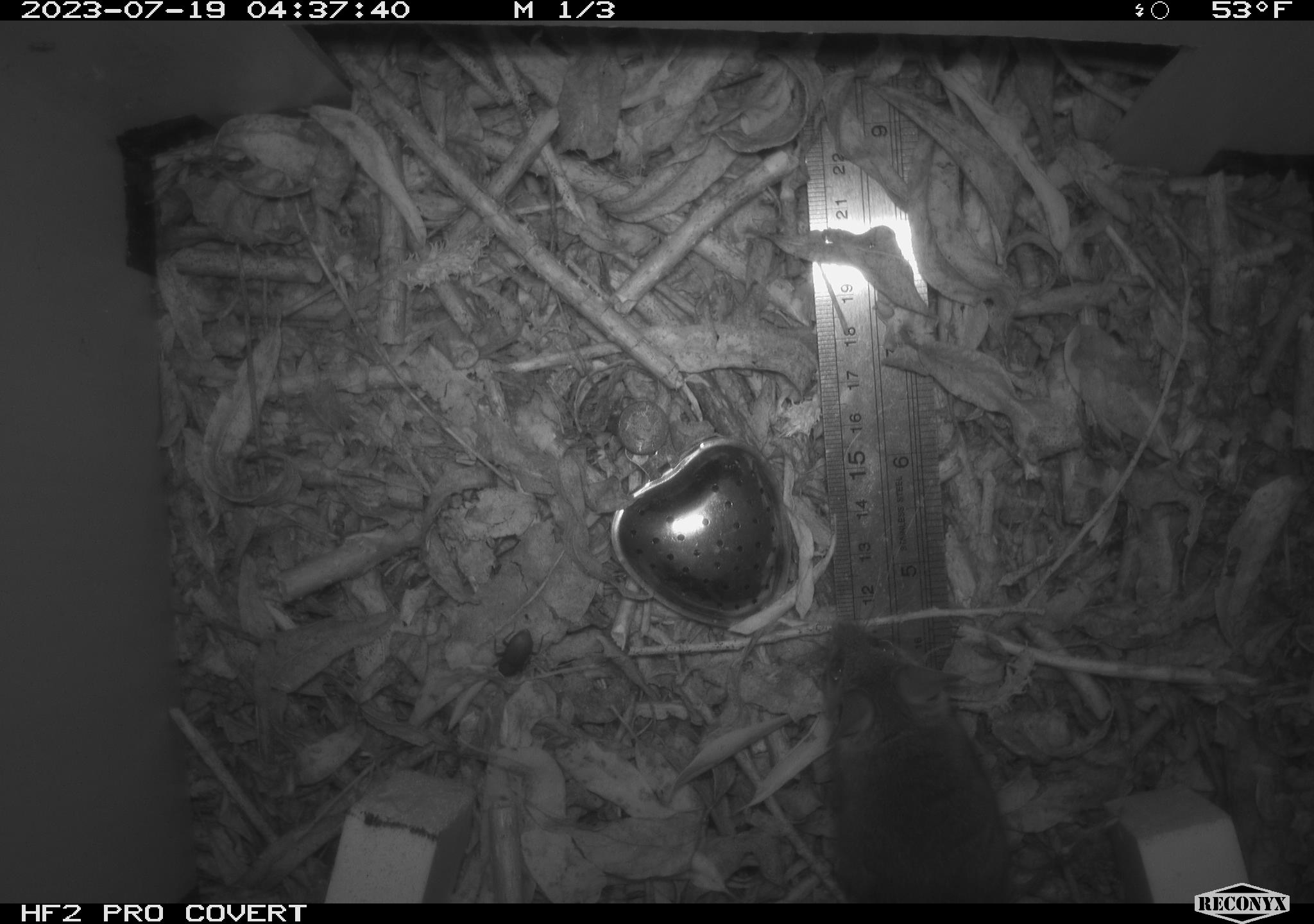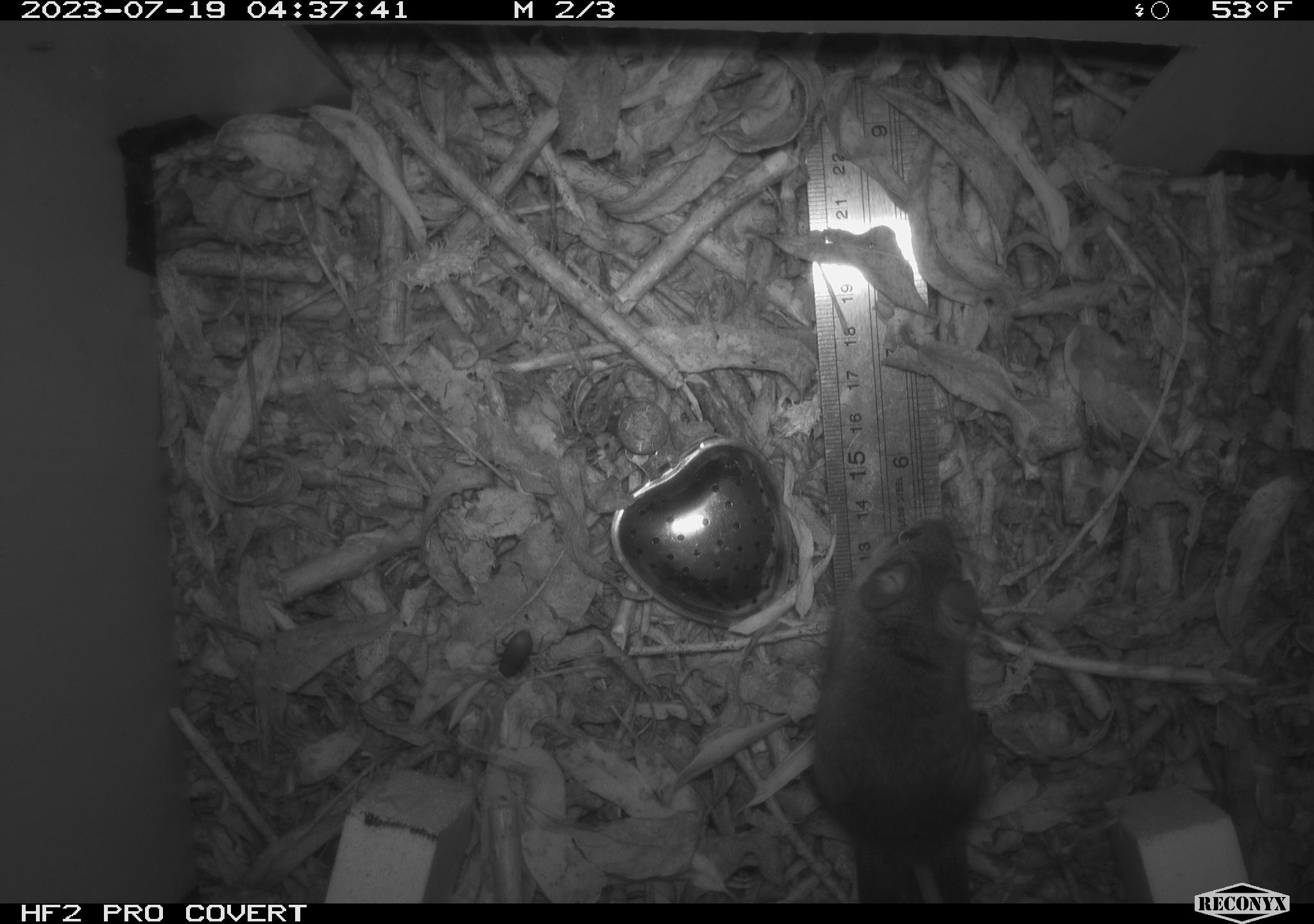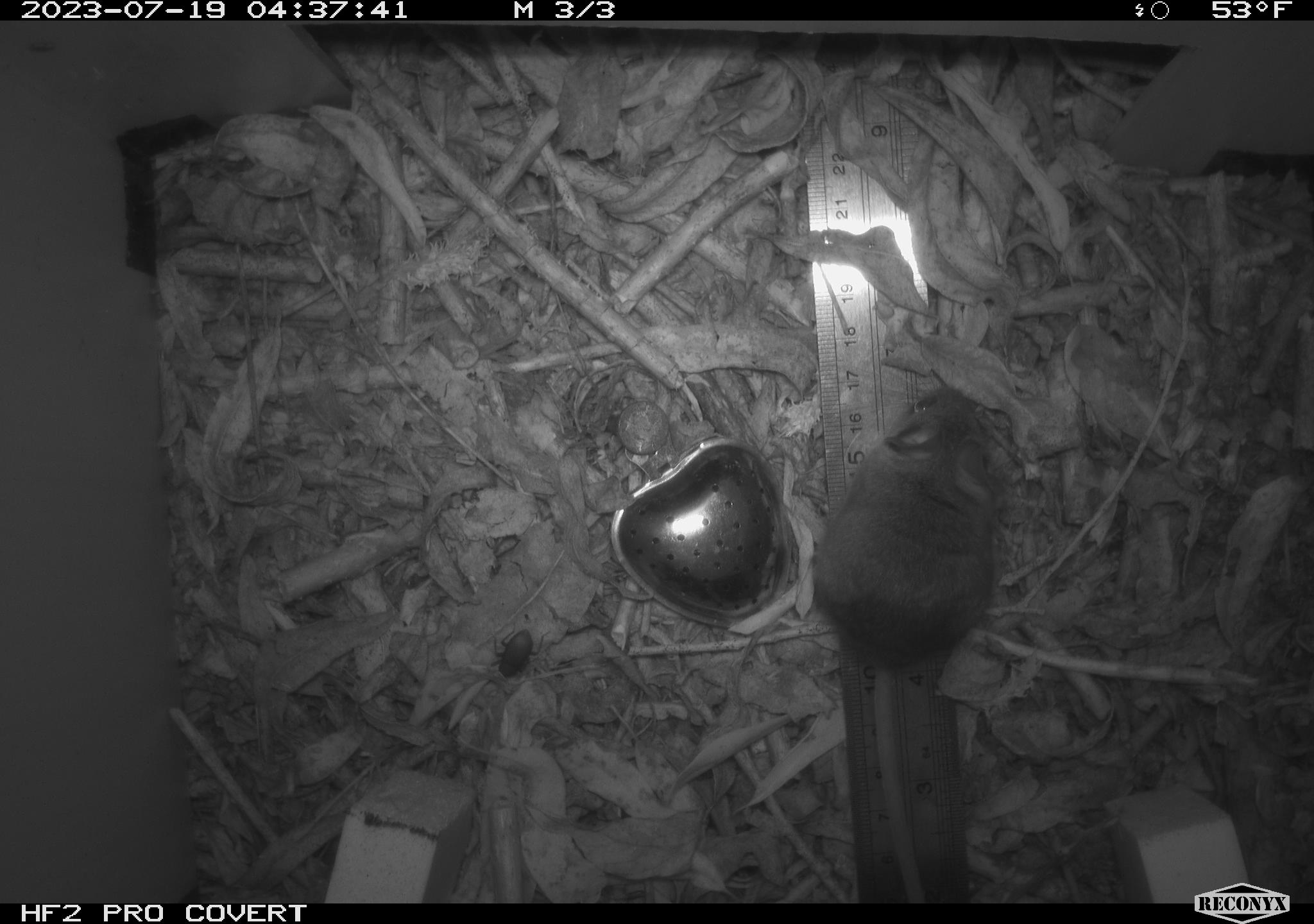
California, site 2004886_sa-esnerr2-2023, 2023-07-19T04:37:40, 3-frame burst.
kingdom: Animalia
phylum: Chordata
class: Mammalia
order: Rodentia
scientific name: Rodentia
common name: mouse species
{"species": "mouse species (Rodentia)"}